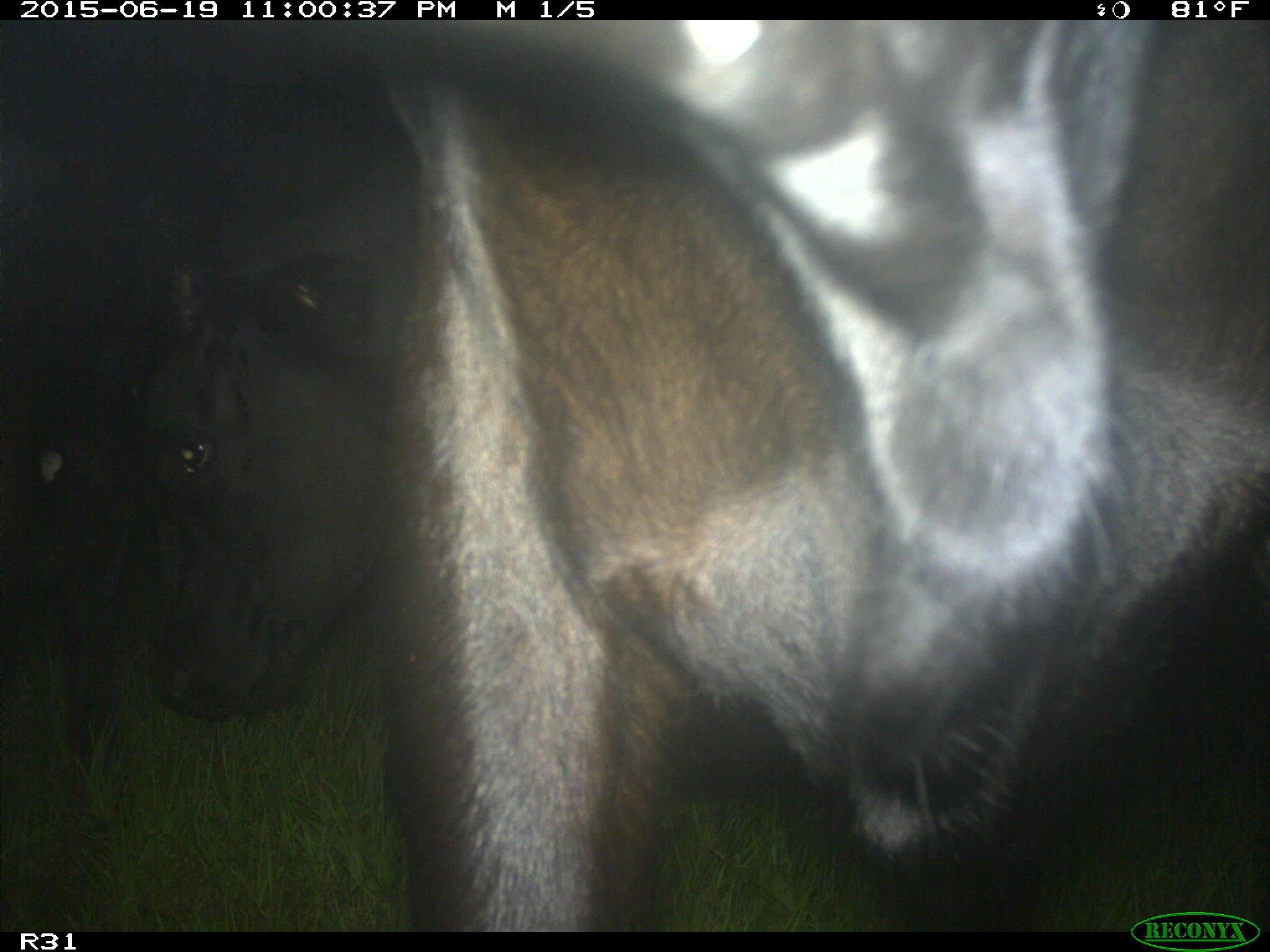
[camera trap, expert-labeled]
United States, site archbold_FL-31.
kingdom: Animalia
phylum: Chordata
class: Mammalia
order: Artiodactyla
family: Bovidae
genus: Bos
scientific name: Bos taurus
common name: domestic cow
Bos taurus (domestic cow).